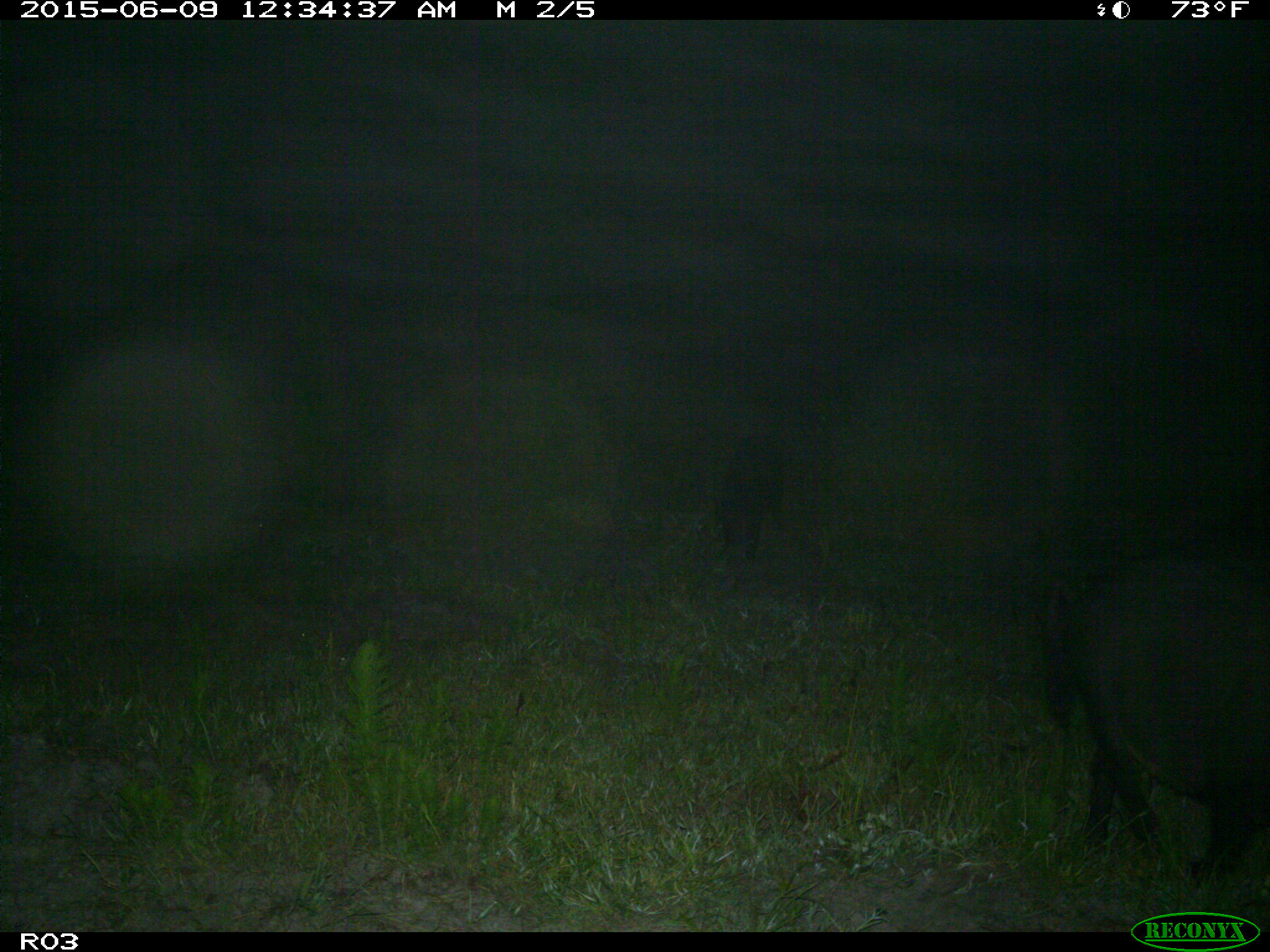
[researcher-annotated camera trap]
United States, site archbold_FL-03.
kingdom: Animalia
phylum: Chordata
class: Mammalia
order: Artiodactyla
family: Suidae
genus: Sus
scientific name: Sus scrofa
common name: wild boar